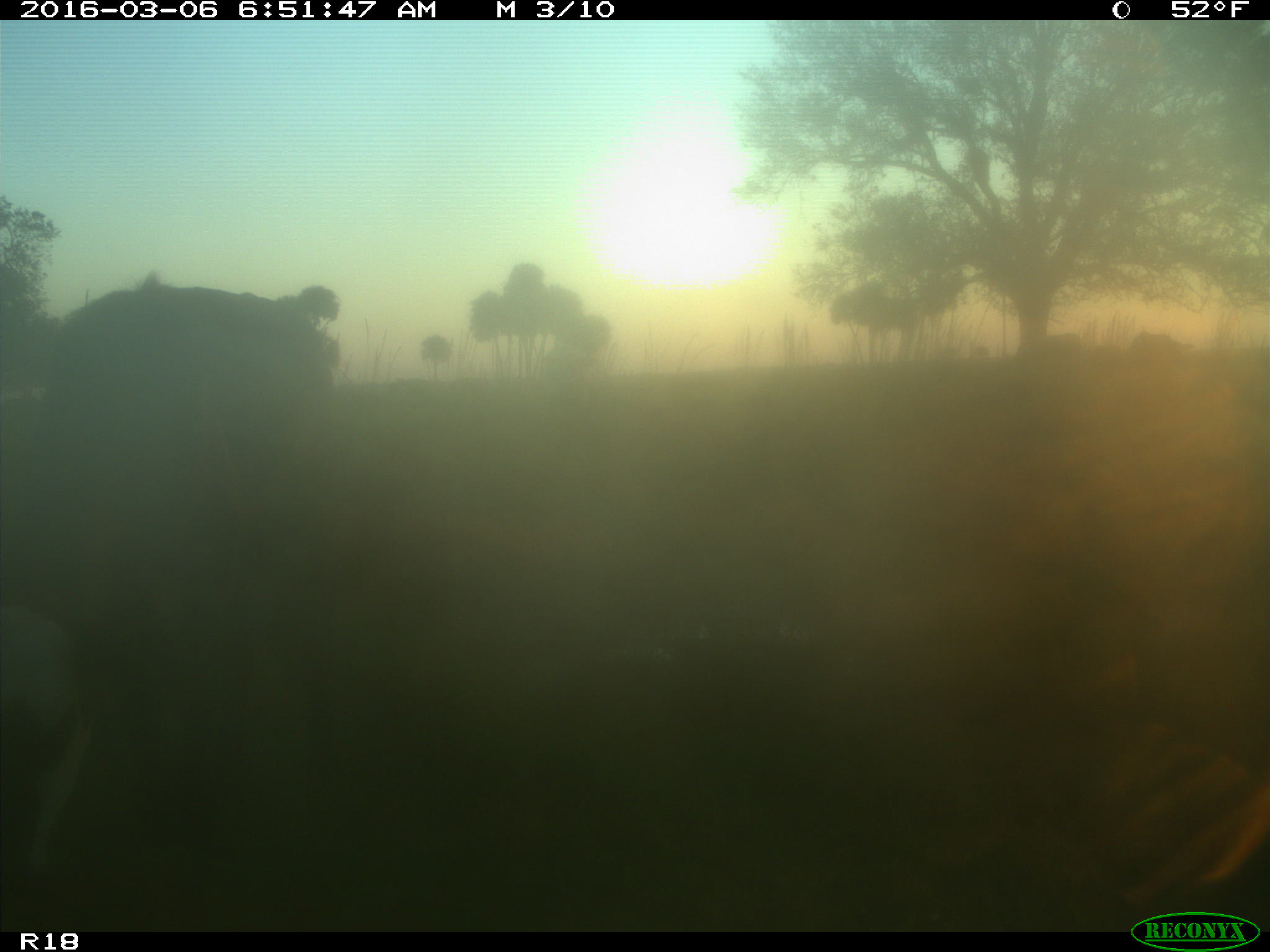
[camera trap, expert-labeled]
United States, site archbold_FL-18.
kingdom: Animalia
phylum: Chordata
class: Mammalia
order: Artiodactyla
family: Bovidae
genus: Bos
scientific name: Bos taurus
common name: domestic cow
Bos taurus (domestic cow).